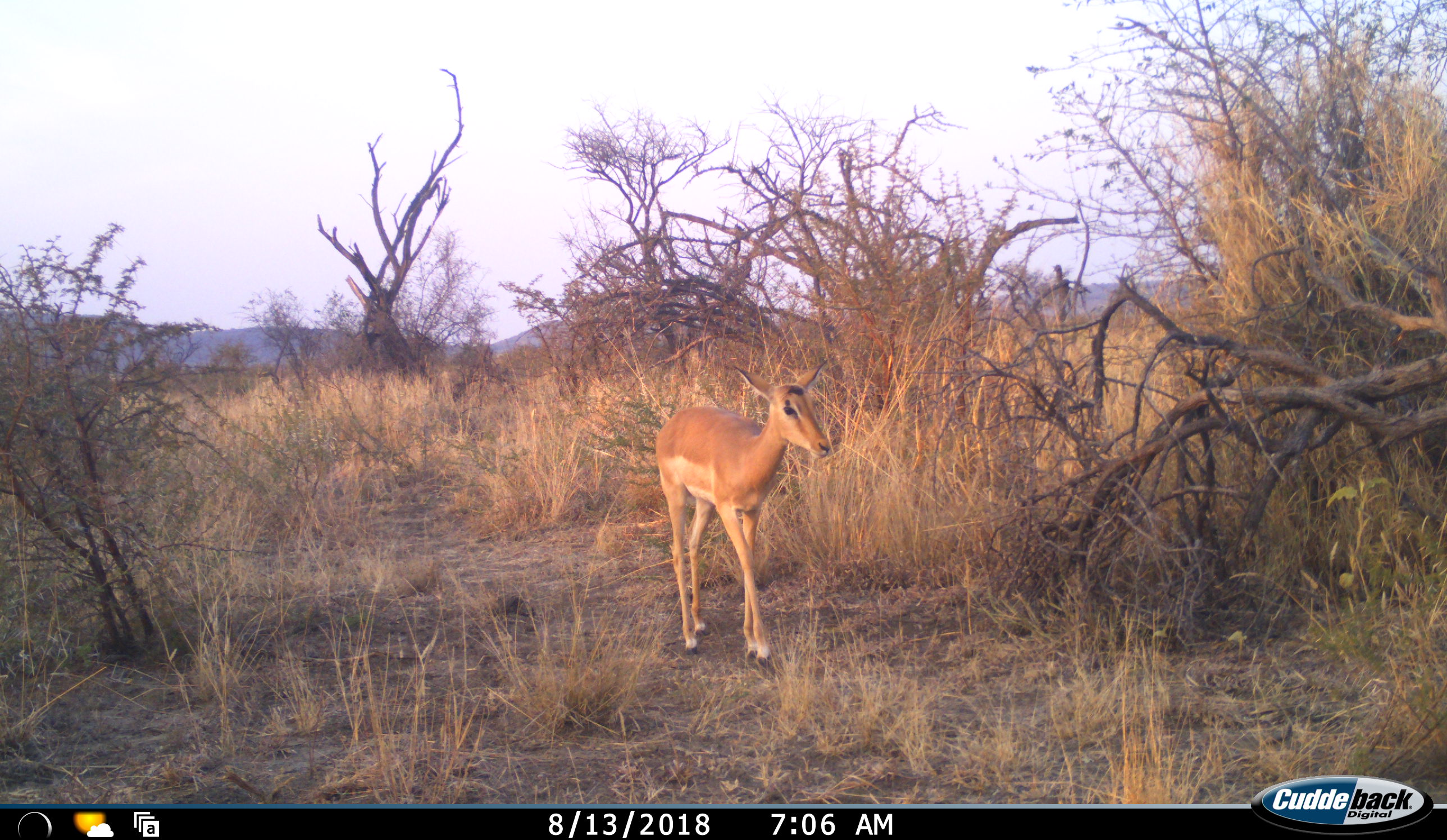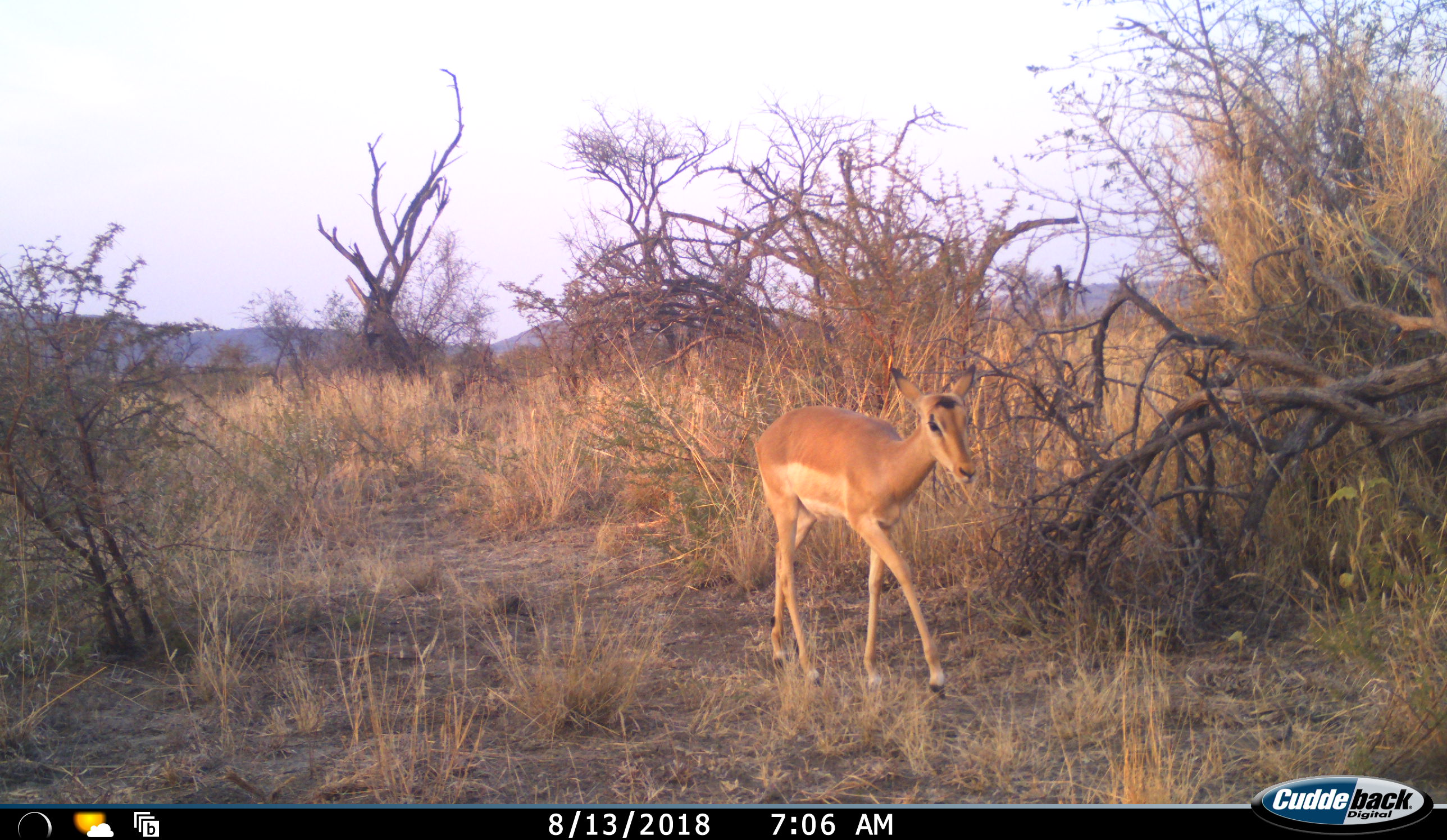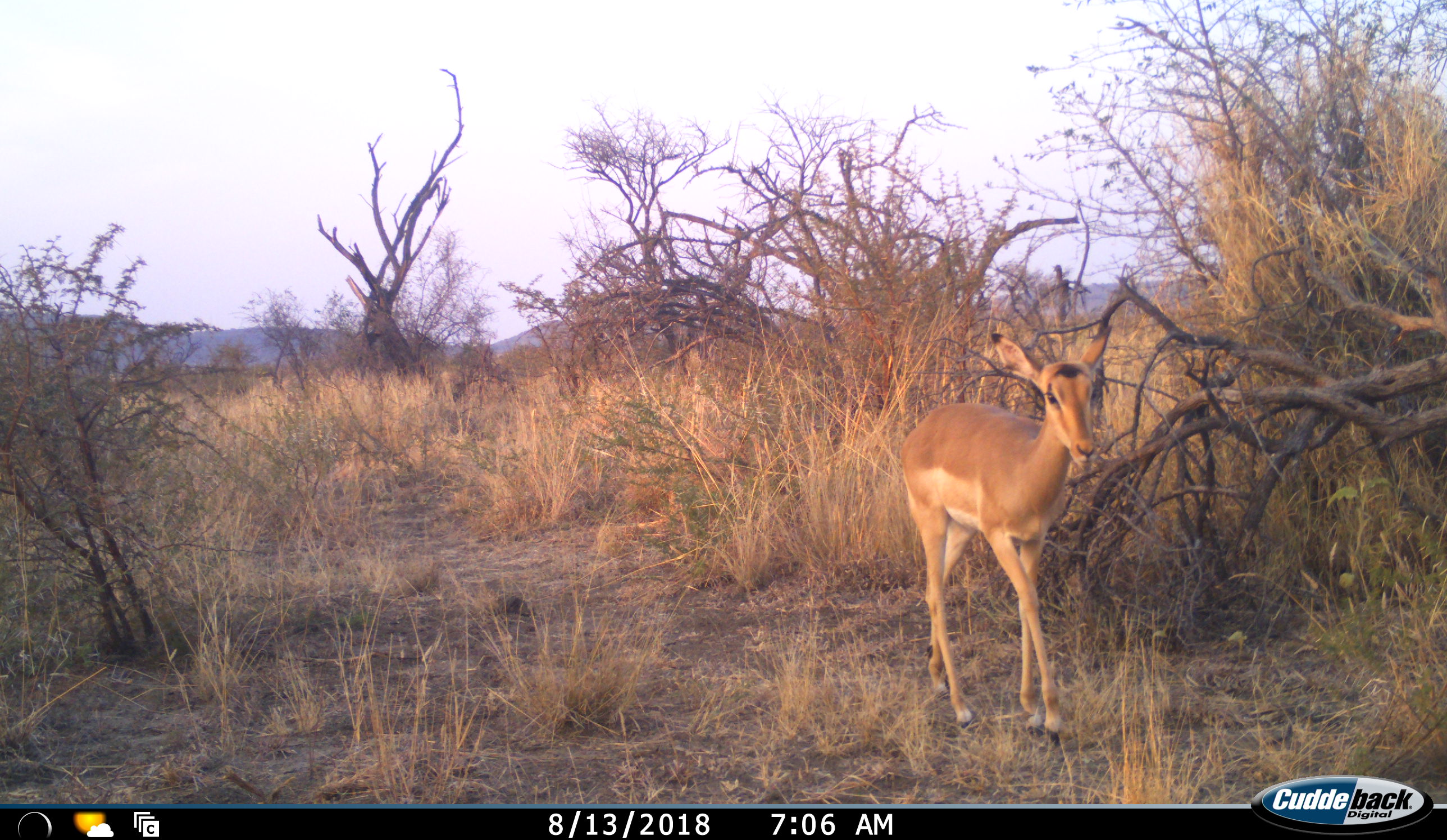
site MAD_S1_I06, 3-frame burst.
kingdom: Animalia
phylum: Chordata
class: Mammalia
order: Artiodactyla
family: Bovidae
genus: Aepyceros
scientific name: Aepyceros melampus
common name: impala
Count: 1.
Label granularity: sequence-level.